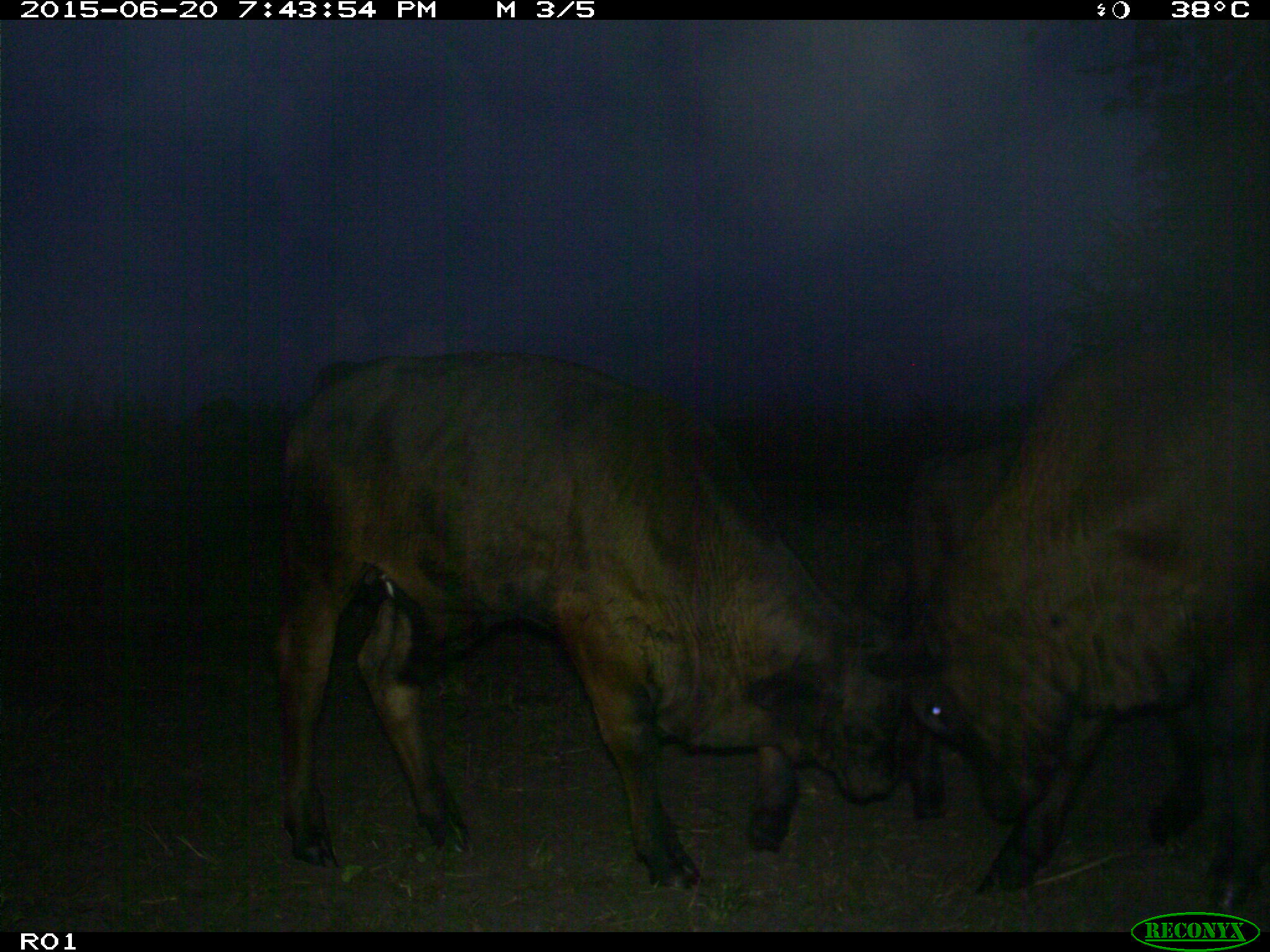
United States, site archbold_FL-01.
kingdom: Animalia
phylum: Chordata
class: Mammalia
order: Artiodactyla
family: Bovidae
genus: Bos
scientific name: Bos taurus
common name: domestic cow